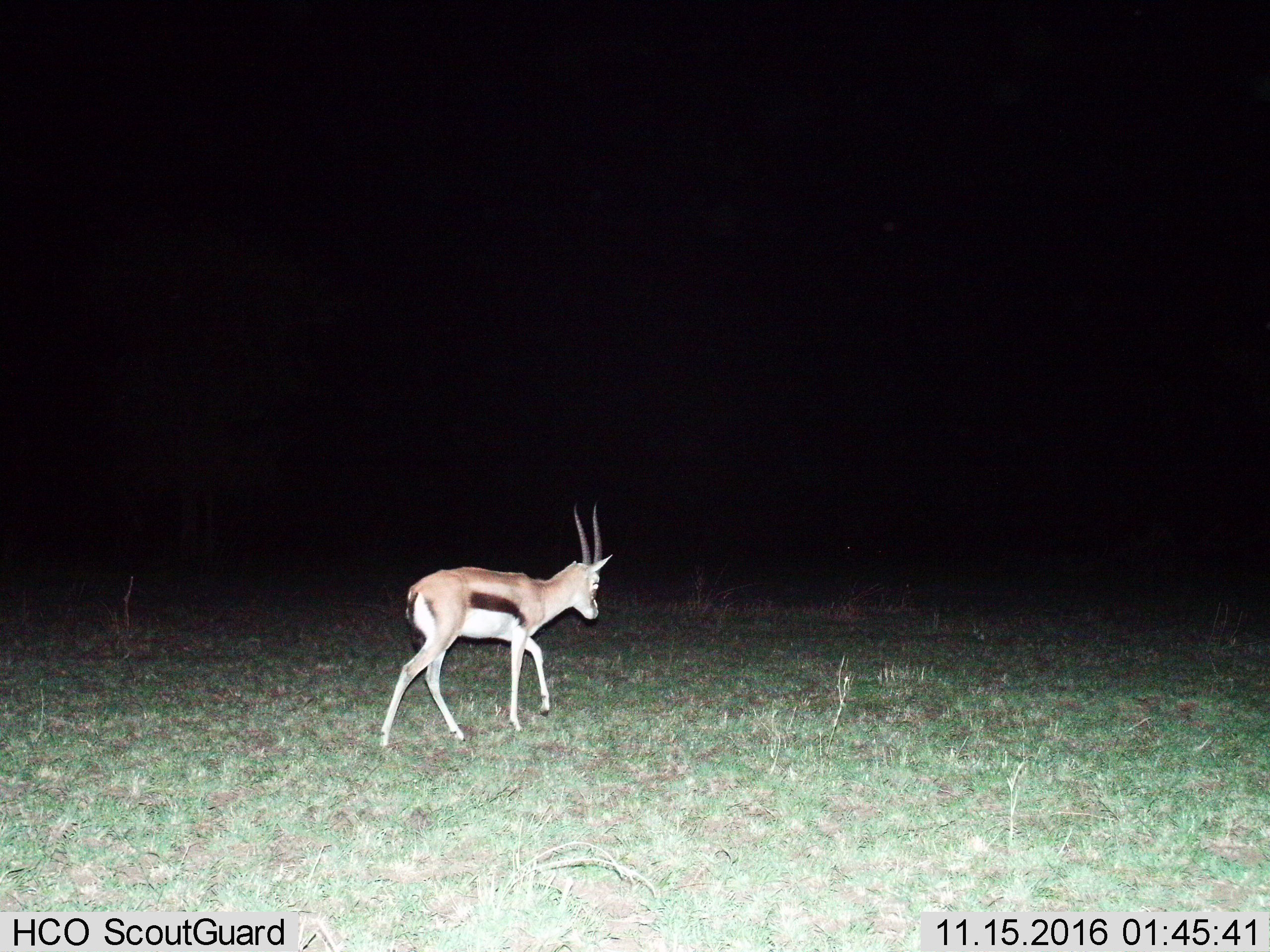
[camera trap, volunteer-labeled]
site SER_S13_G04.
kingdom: Animalia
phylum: Chordata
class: Mammalia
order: Artiodactyla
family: Bovidae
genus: Eudorcas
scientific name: Eudorcas thomsonii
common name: thomson's gazelle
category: gazellethomsons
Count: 1.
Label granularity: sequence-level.